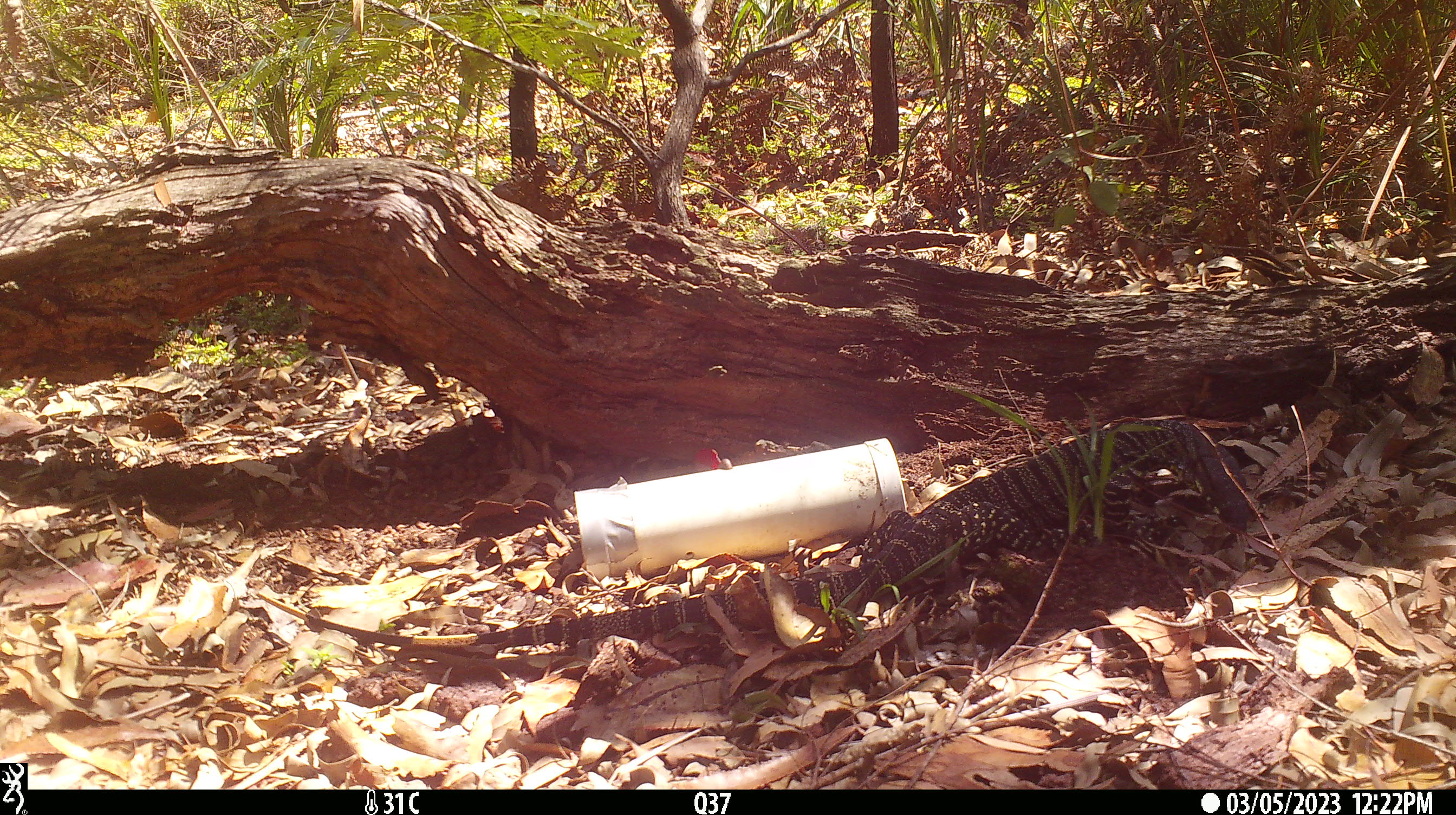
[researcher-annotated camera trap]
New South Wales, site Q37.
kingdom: Animalia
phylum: Chordata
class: Reptilia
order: Squamata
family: Varanidae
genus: Varanus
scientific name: Varanus varius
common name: lace monitor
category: goanna